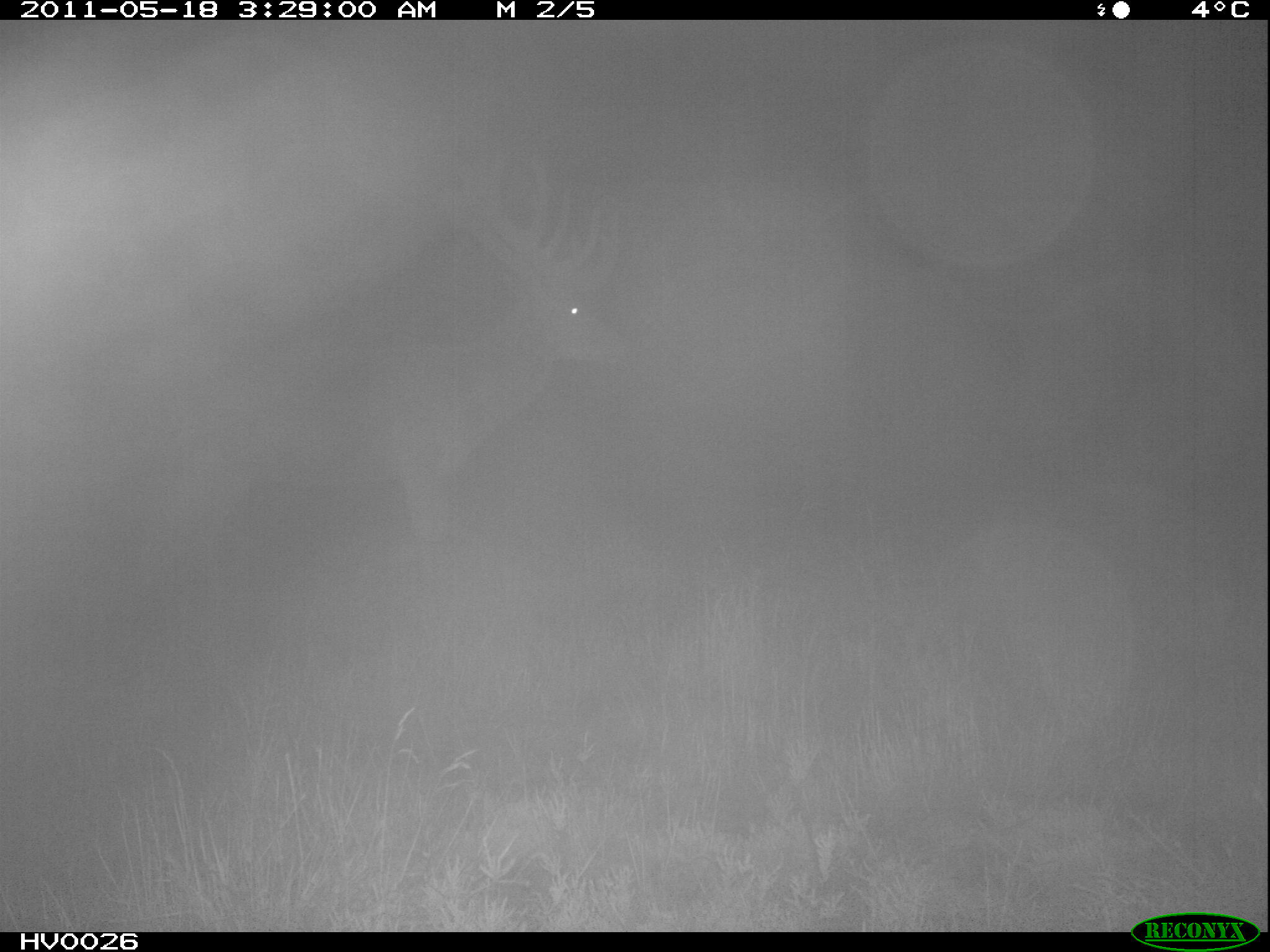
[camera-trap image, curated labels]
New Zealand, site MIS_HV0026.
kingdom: Animalia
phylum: Chordata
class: Mammalia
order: Artiodactyla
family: Cervidae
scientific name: Cervidae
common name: deer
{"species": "deer (Cervidae)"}